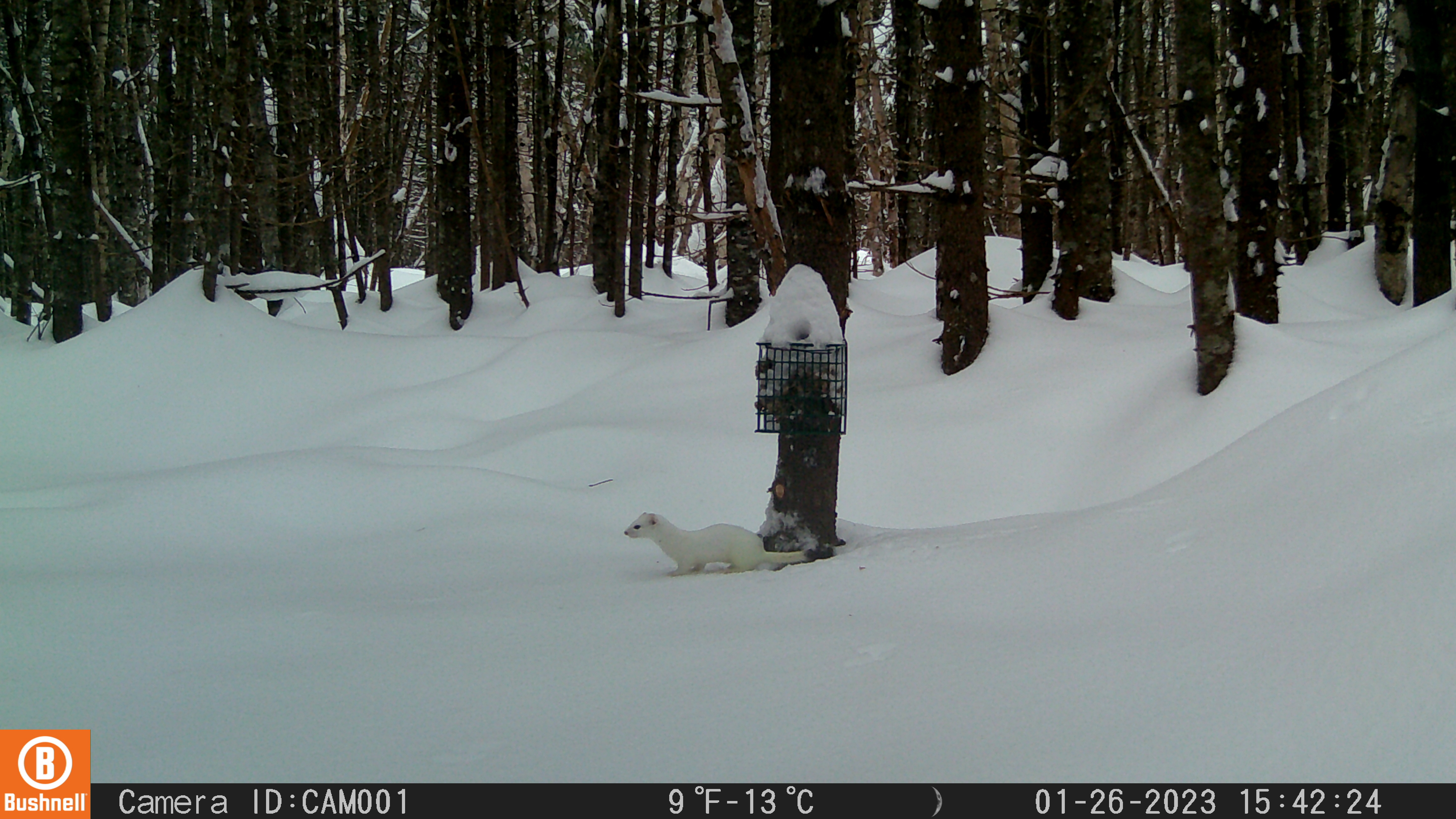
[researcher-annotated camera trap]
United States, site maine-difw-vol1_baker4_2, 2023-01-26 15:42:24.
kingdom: Animalia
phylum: Chordata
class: Mammalia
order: Carnivora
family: Mustelidae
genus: Mustela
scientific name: Mustela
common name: weasel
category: weasel sp.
Weasel sp. (weasel) (Mustela).